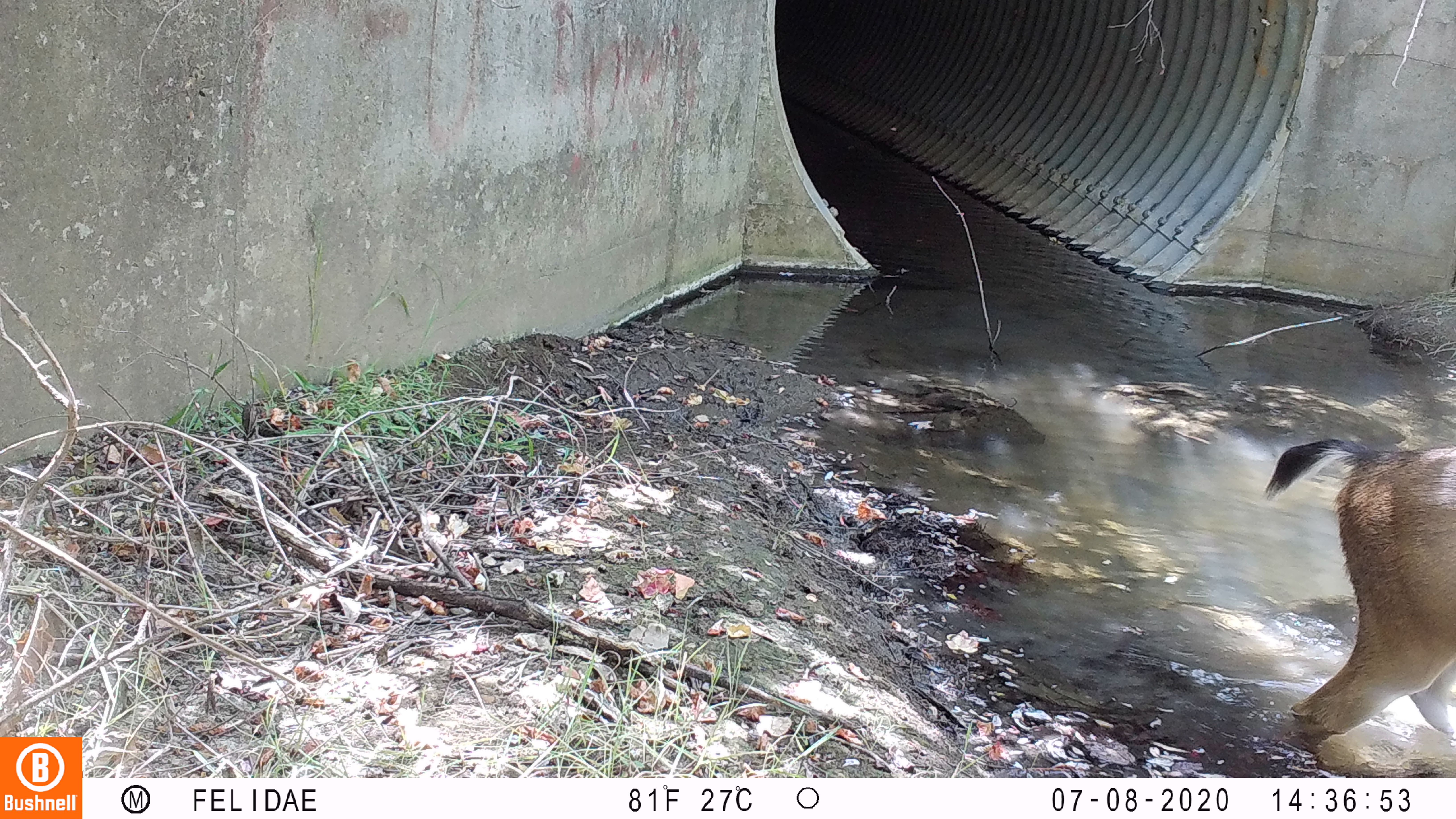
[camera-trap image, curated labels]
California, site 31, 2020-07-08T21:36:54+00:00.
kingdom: Animalia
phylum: Chordata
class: Mammalia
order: Artiodactyla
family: Cervidae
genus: Odocoileus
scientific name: Odocoileus hemionus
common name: mule deer